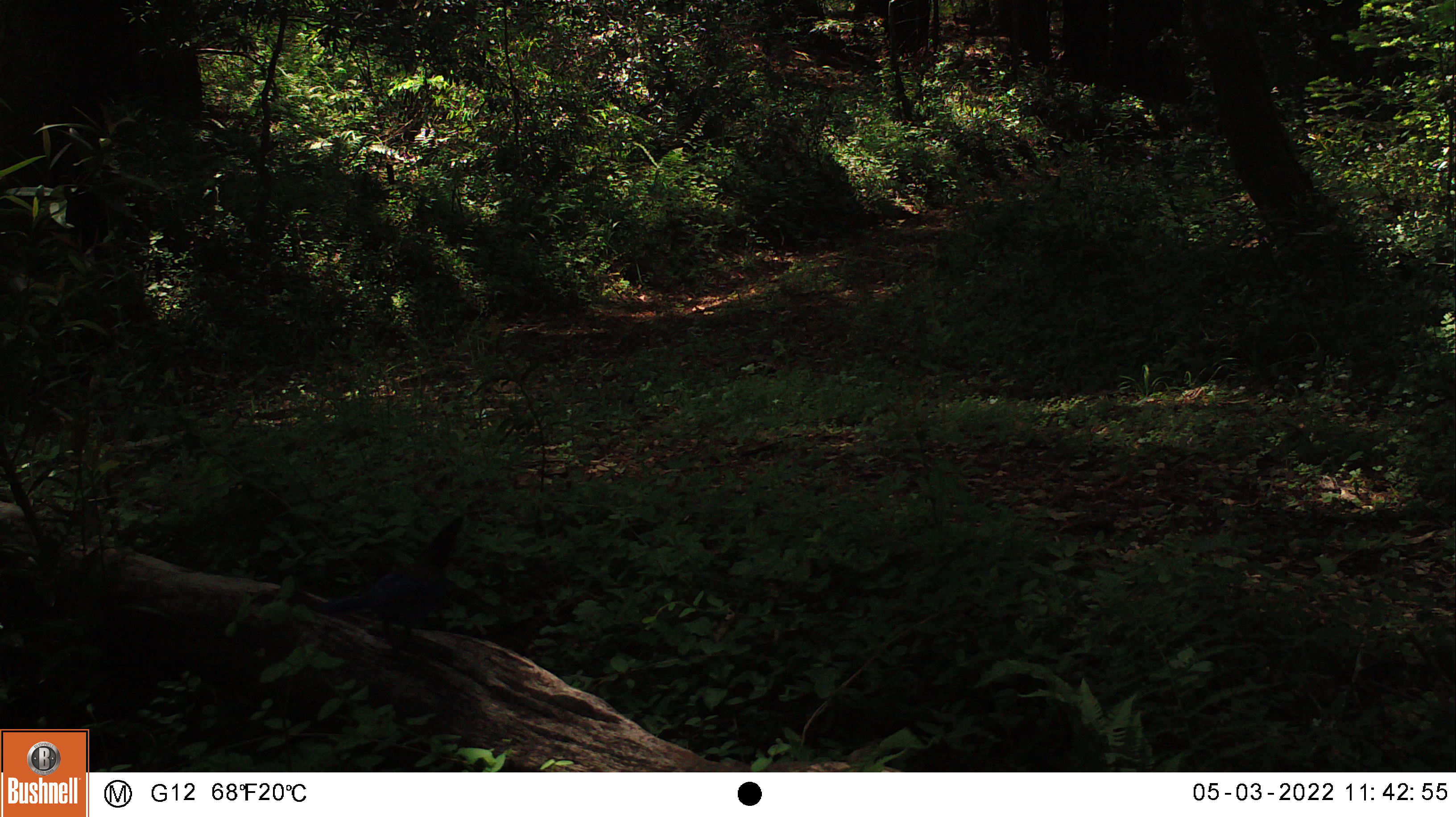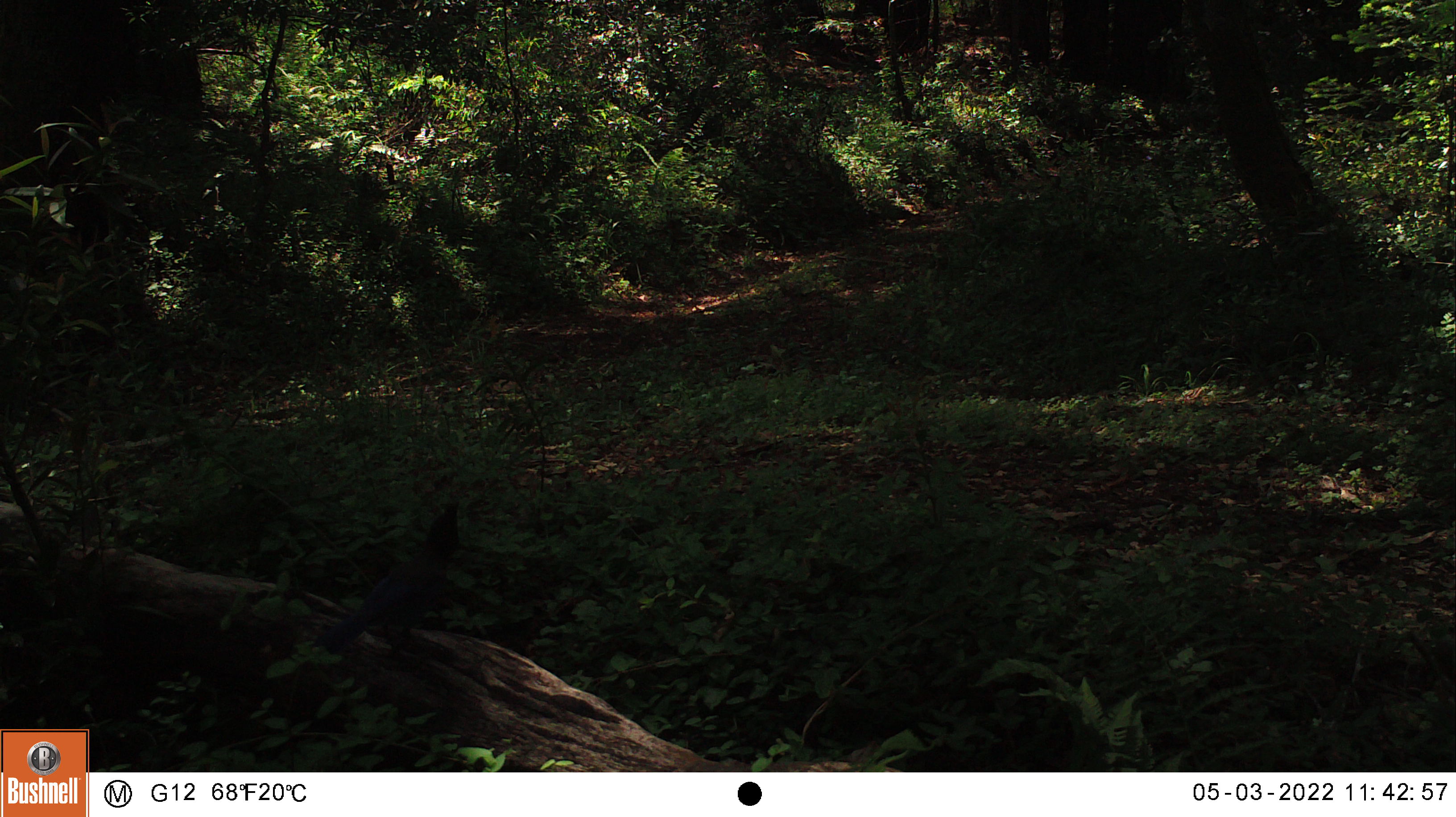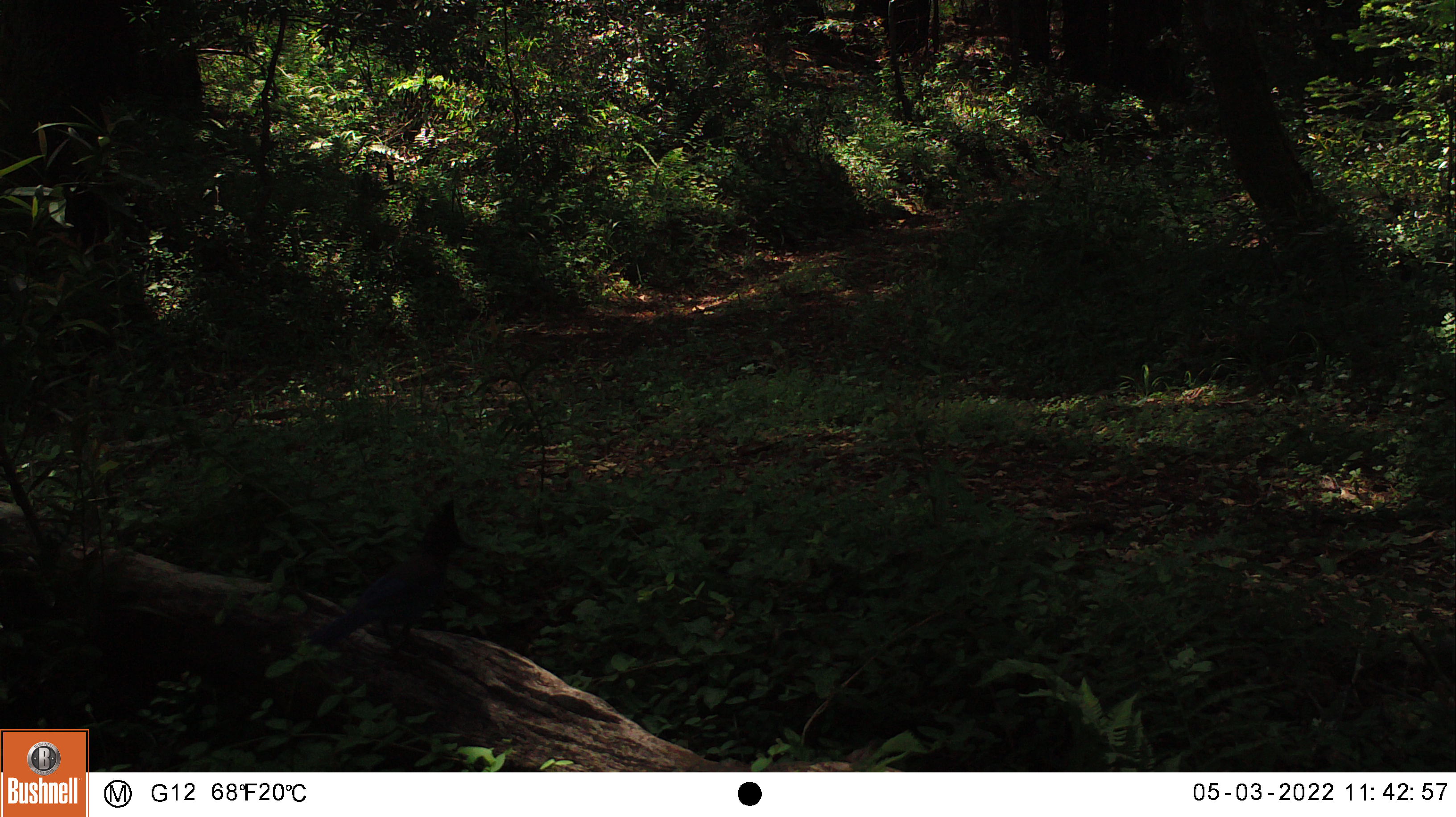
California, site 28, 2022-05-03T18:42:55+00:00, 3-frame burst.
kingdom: Animalia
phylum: Chordata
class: Aves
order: Passeriformes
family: Corvidae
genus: Cyanocitta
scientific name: Cyanocitta stelleri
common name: steller's jay